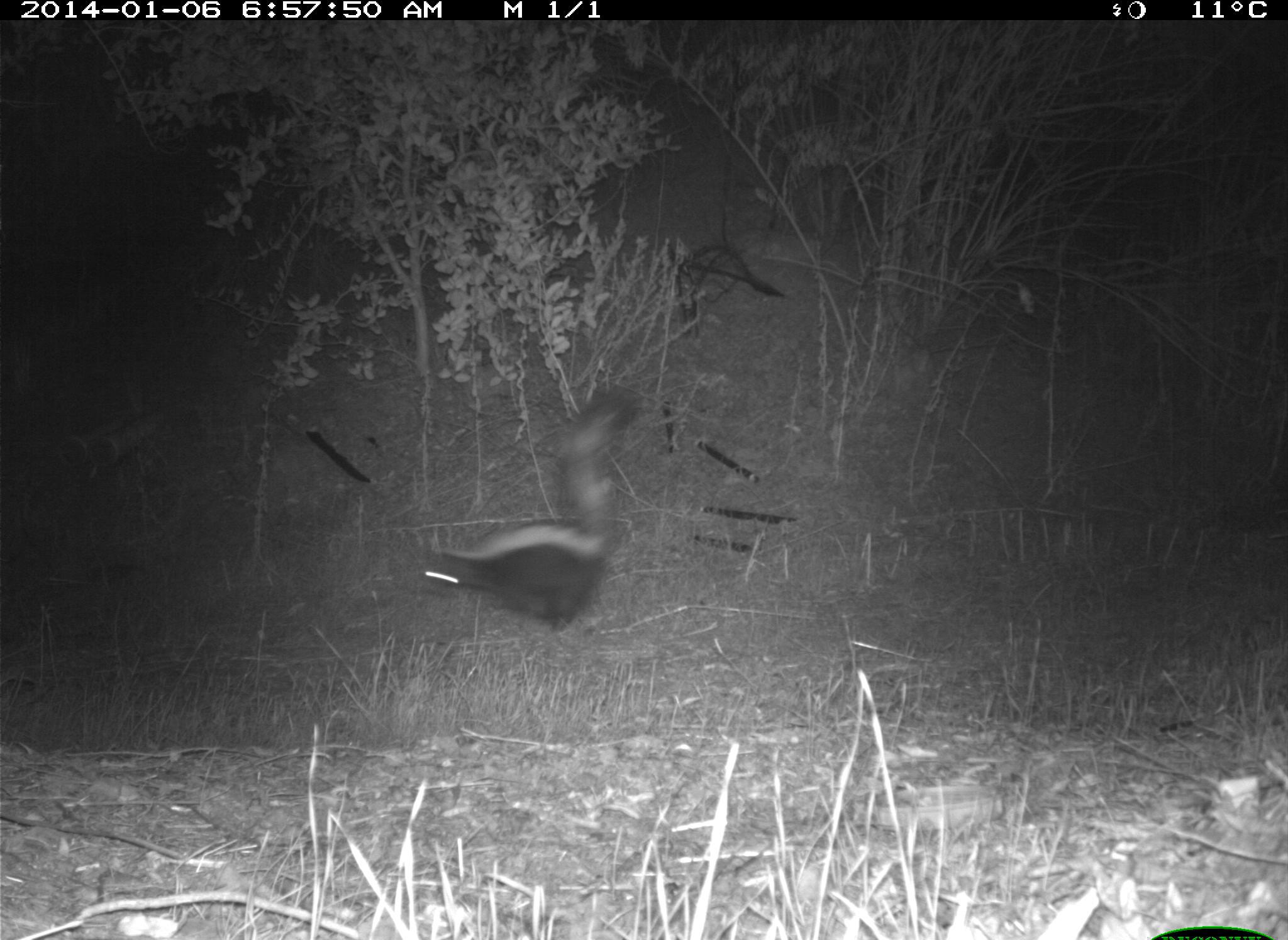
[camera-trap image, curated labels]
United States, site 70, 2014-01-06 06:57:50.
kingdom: Animalia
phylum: Chordata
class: Mammalia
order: Carnivora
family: Mephitidae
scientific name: Mephitidae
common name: skunk